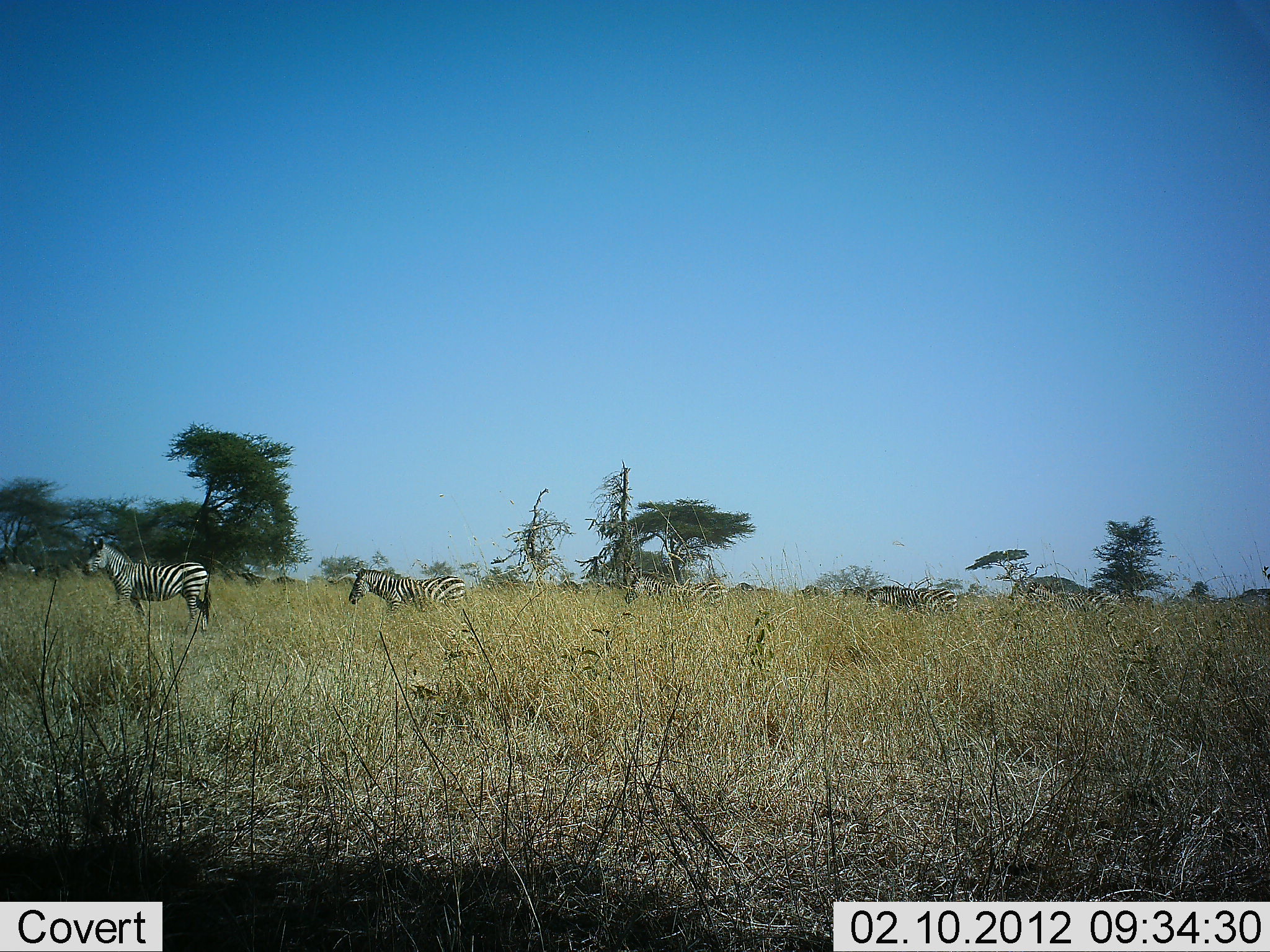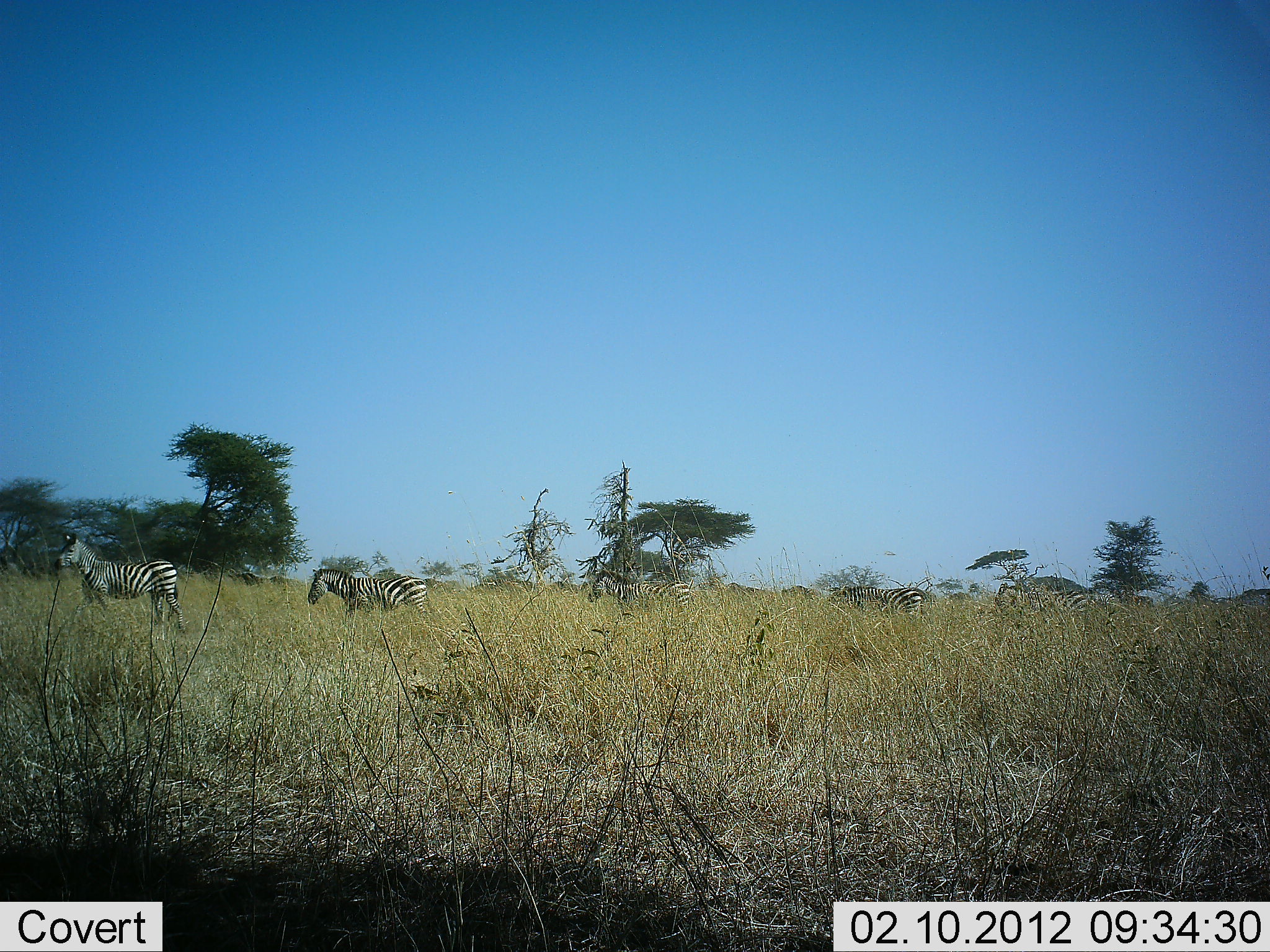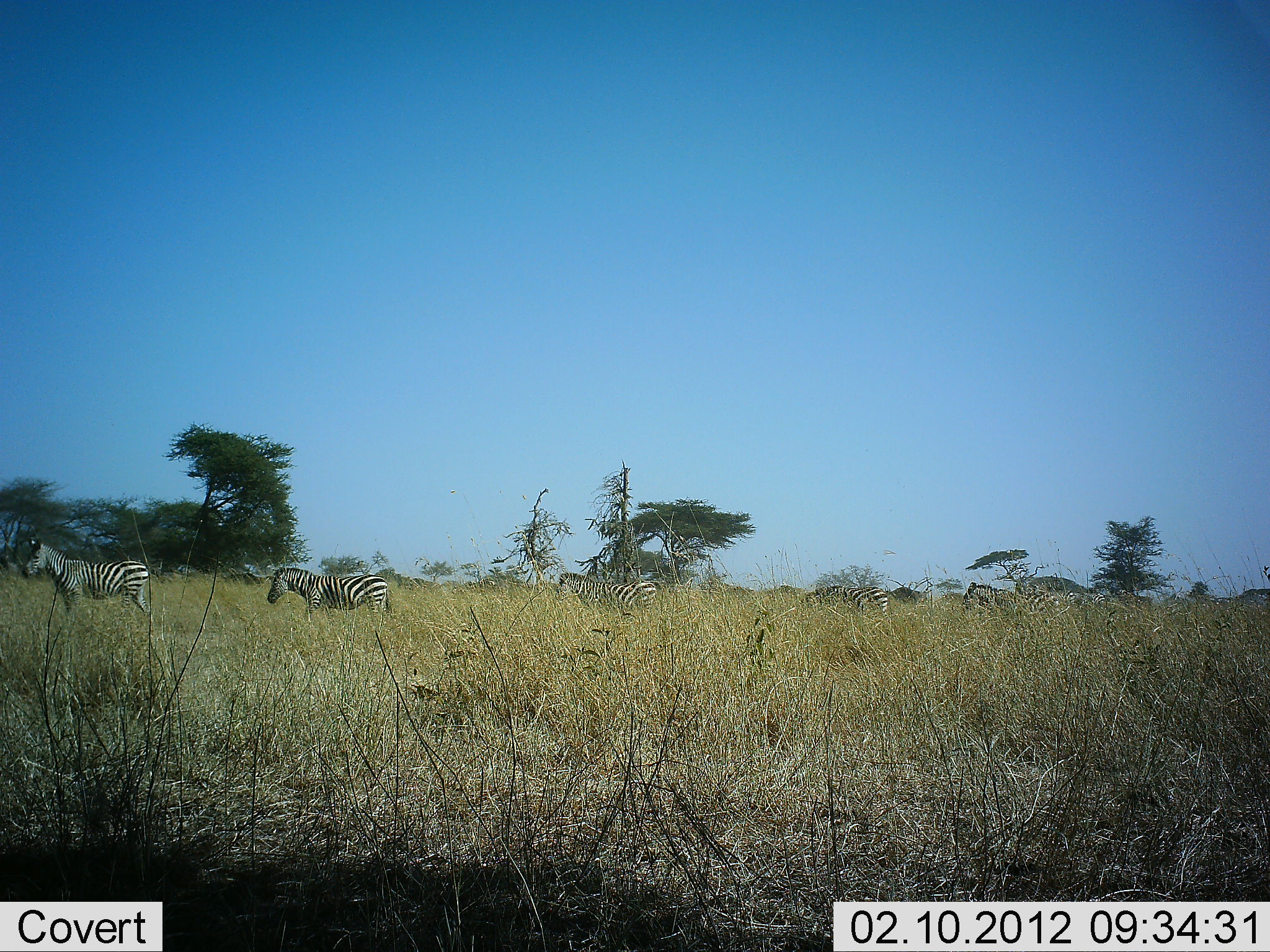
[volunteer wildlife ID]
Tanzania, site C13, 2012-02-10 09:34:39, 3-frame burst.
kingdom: Animalia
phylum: Chordata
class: Mammalia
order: Perissodactyla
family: Equidae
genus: Equus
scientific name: Equus quagga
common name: plains zebra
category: zebra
Zebra (plains zebra) (Equus quagga), count 8. Behavior (volunteer vote fractions): standing 12%, resting 0%, moving 100%, interacting 0%. Young present (vote fraction): 0%. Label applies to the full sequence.